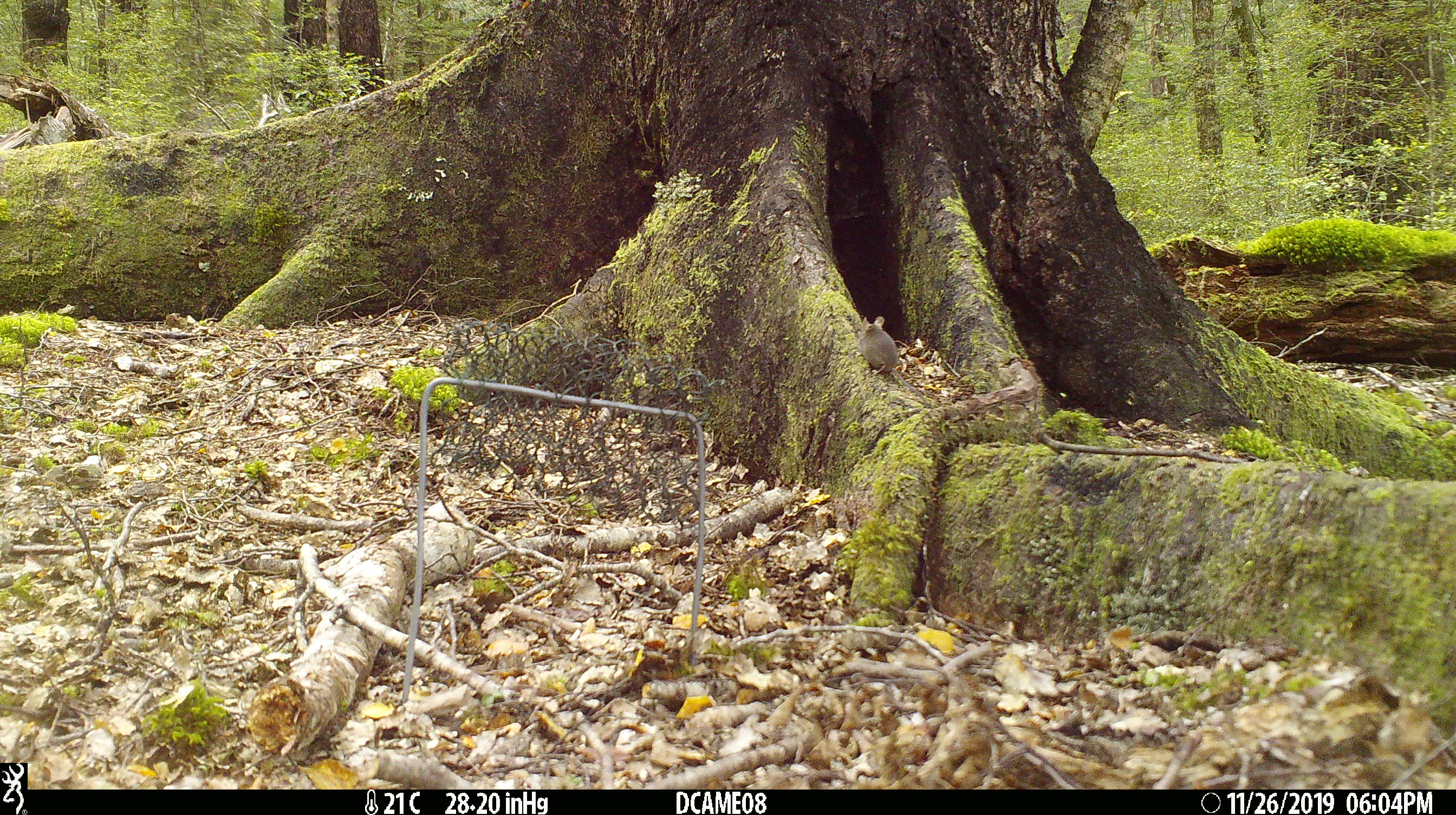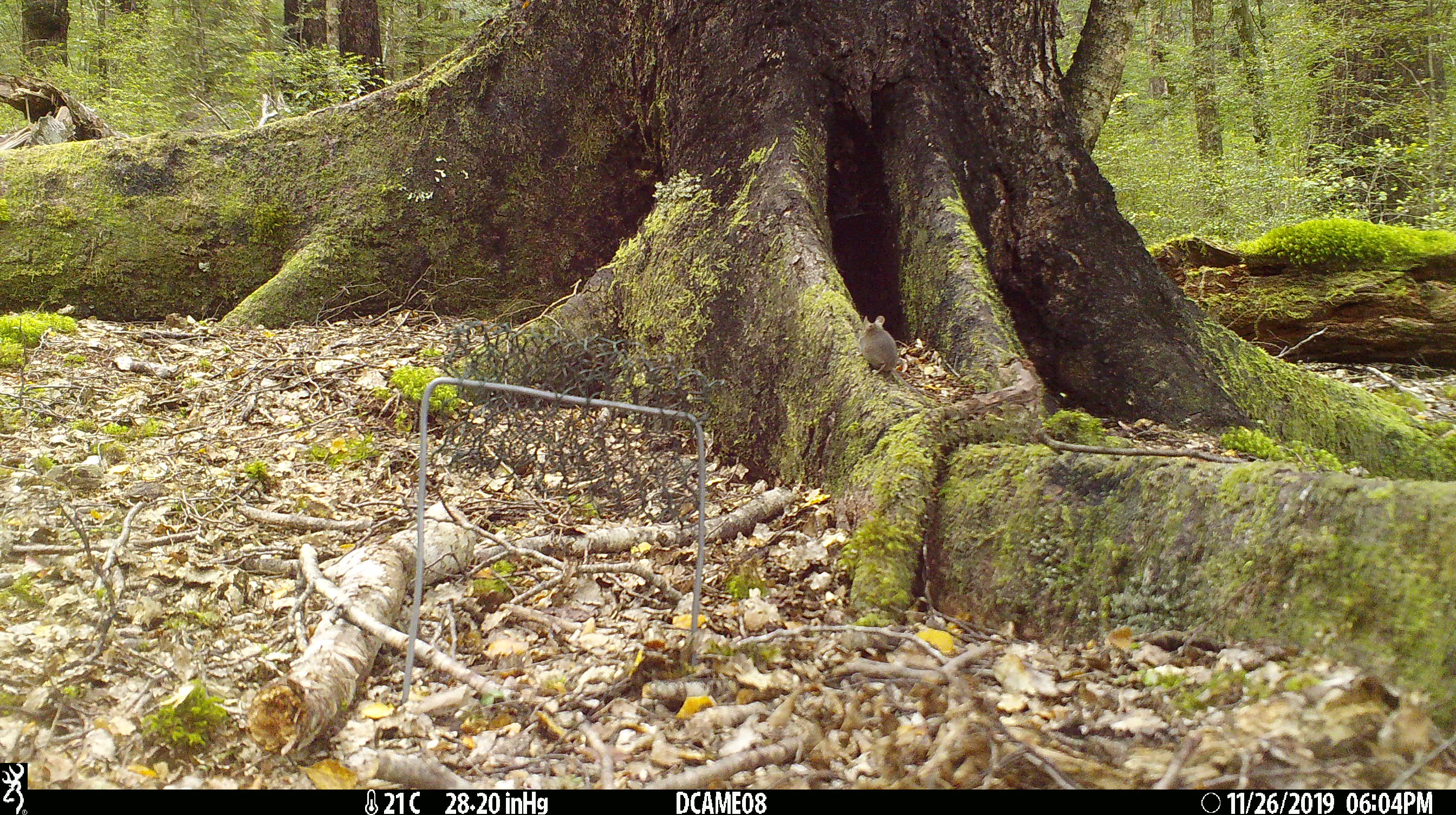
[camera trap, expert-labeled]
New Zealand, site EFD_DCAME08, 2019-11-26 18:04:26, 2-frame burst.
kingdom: Animalia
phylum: Chordata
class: Mammalia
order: Rodentia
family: Muridae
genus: Mus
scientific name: Mus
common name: mouse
Mouse (Mus).